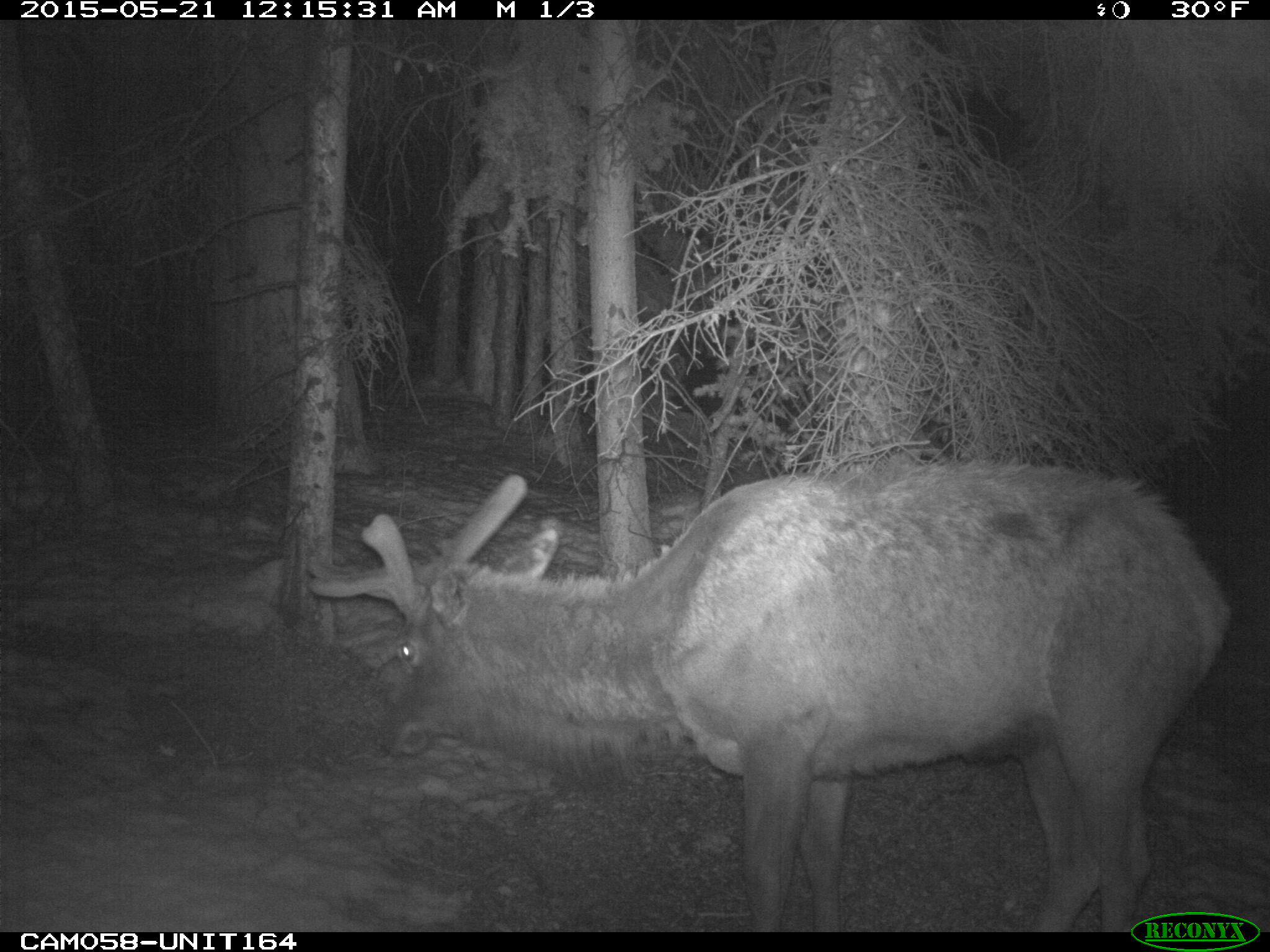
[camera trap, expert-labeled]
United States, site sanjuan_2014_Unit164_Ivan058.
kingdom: Animalia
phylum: Chordata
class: Mammalia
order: Artiodactyla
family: Cervidae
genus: Cervus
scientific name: Cervus elaphus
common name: red deer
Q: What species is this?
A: Cervus elaphus (red deer).